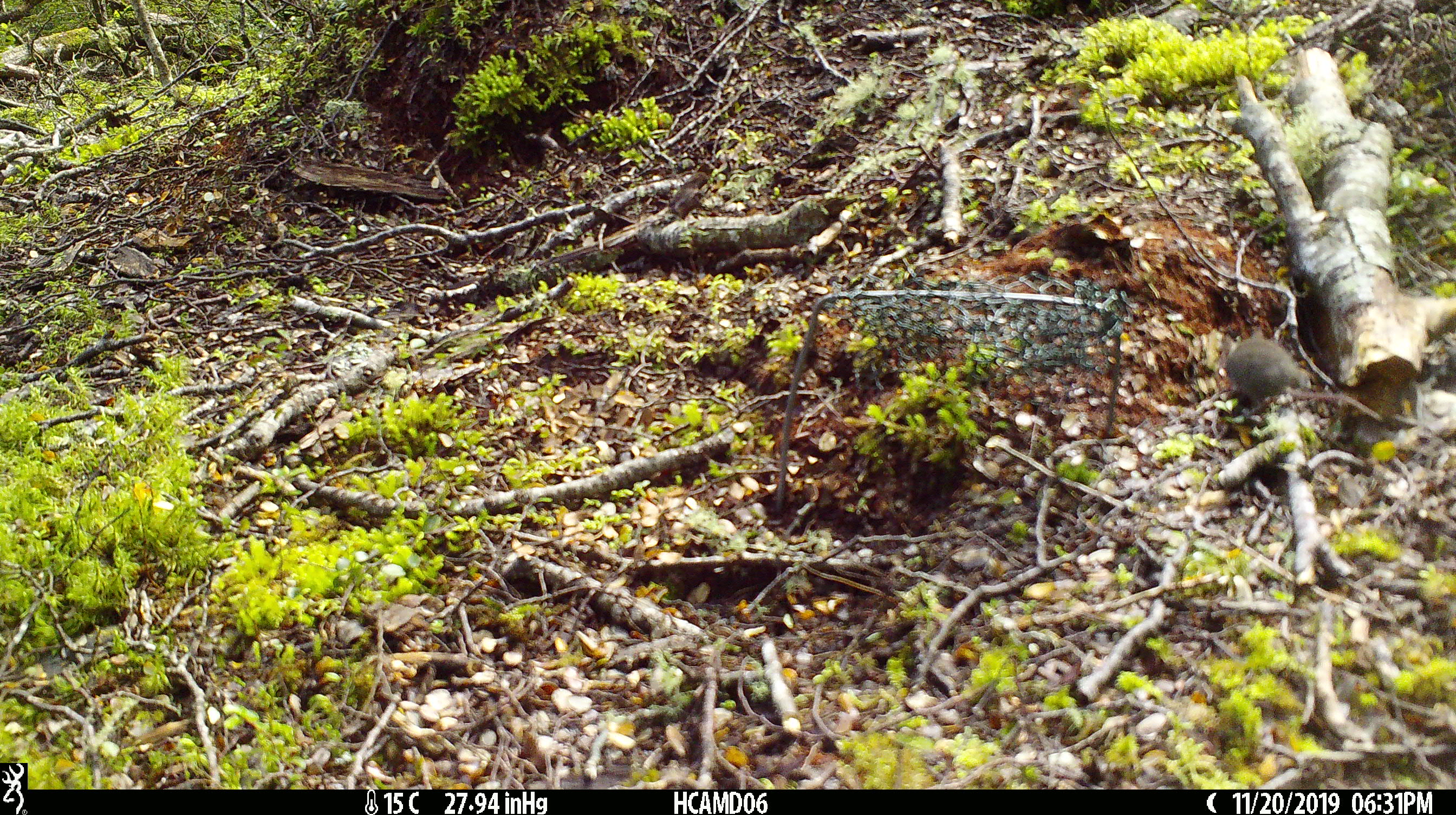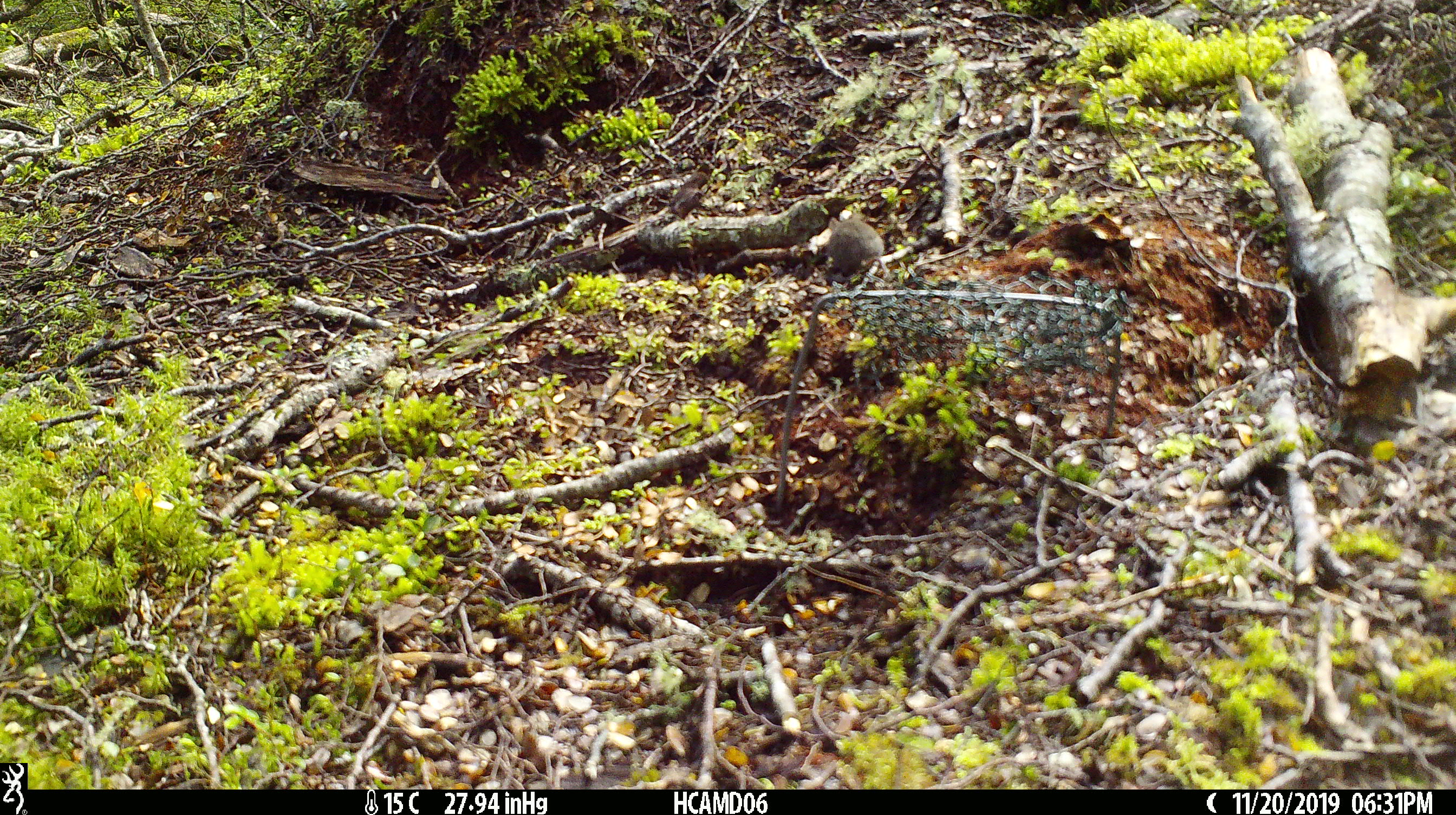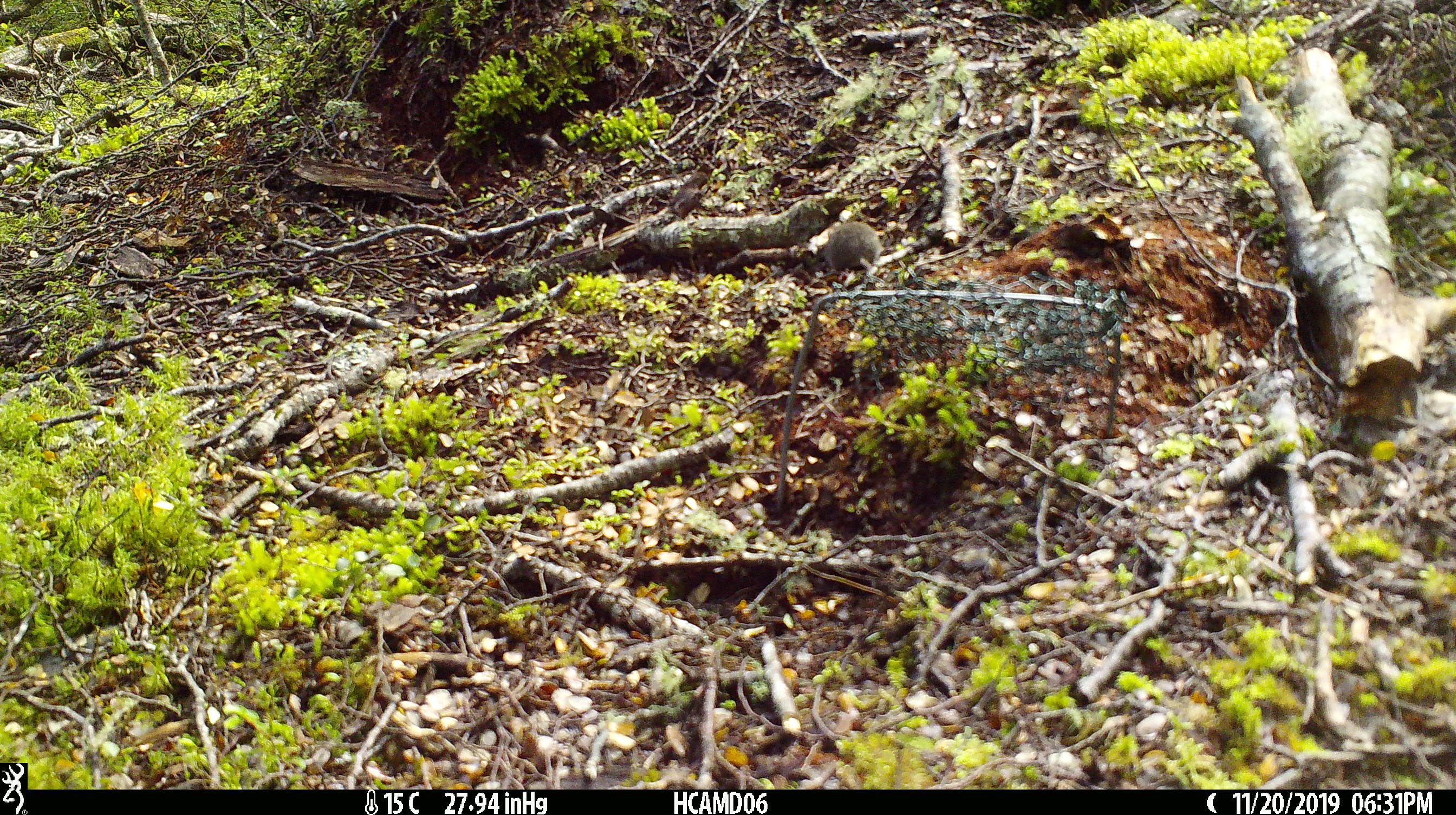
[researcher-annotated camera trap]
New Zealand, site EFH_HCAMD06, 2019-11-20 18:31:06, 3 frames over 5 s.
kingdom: Animalia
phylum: Chordata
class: Mammalia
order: Rodentia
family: Muridae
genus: Mus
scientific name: Mus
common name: mouse